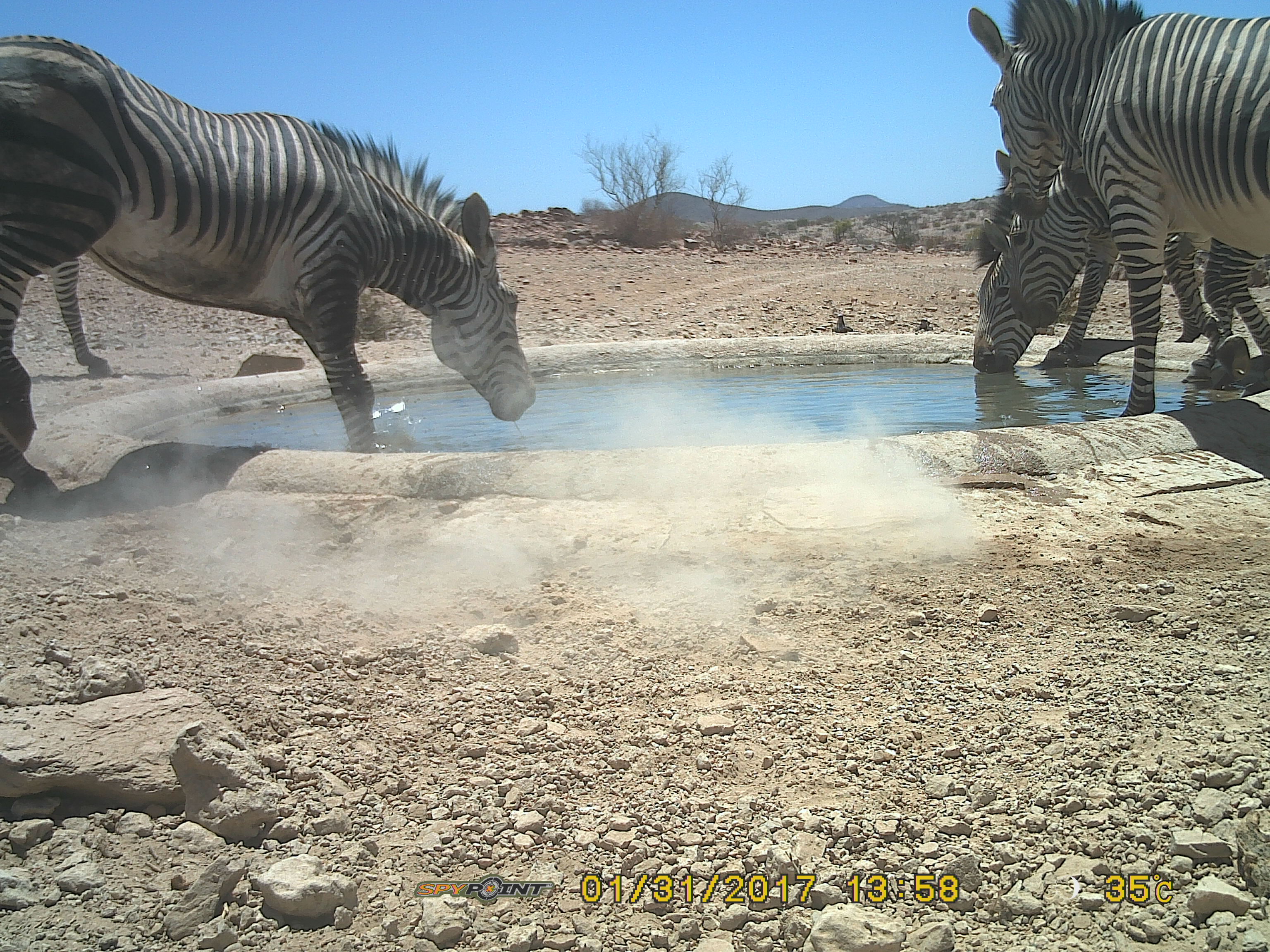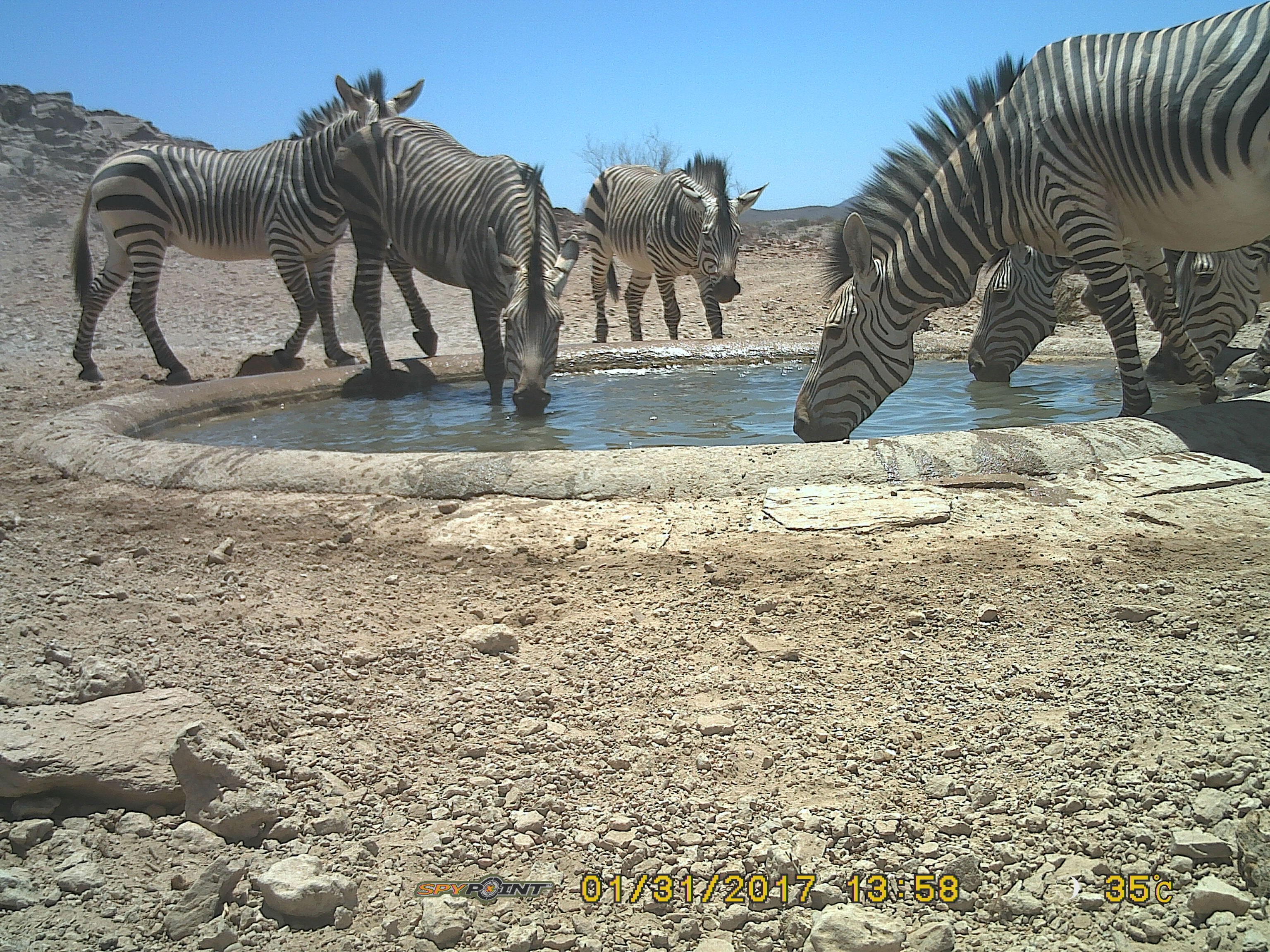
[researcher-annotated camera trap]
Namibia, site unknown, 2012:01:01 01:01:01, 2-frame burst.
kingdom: Animalia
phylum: Chordata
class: Mammalia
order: Perissodactyla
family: Equidae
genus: Equus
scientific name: Equus zebra hartmannae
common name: hartmann's mountain zebra